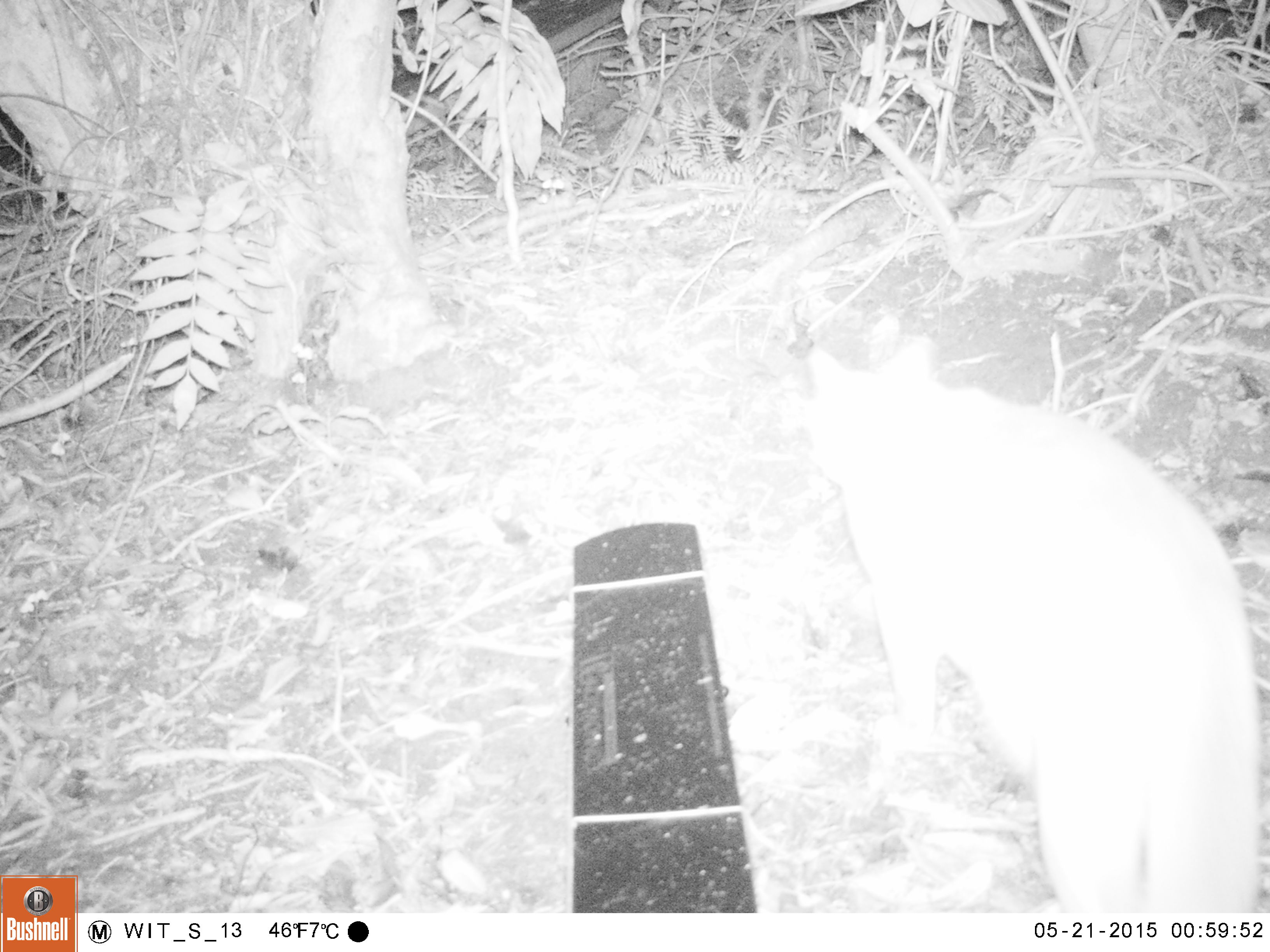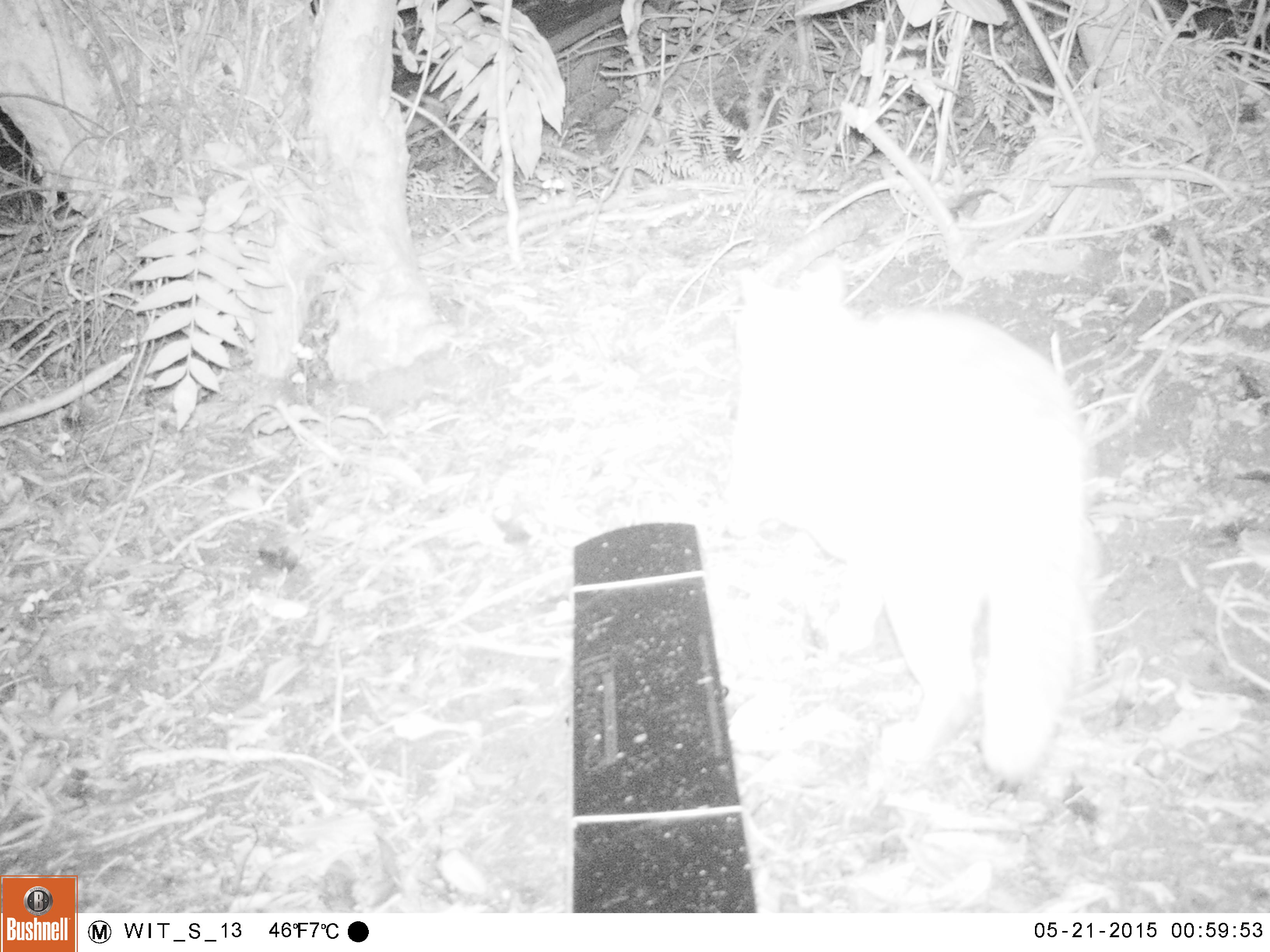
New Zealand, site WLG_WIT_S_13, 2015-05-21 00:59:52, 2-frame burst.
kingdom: Animalia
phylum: Chordata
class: Mammalia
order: Carnivora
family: Felidae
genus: Felis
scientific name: Felis catus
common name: domestic cat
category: cat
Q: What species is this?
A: Cat (domestic cat) (Felis catus).